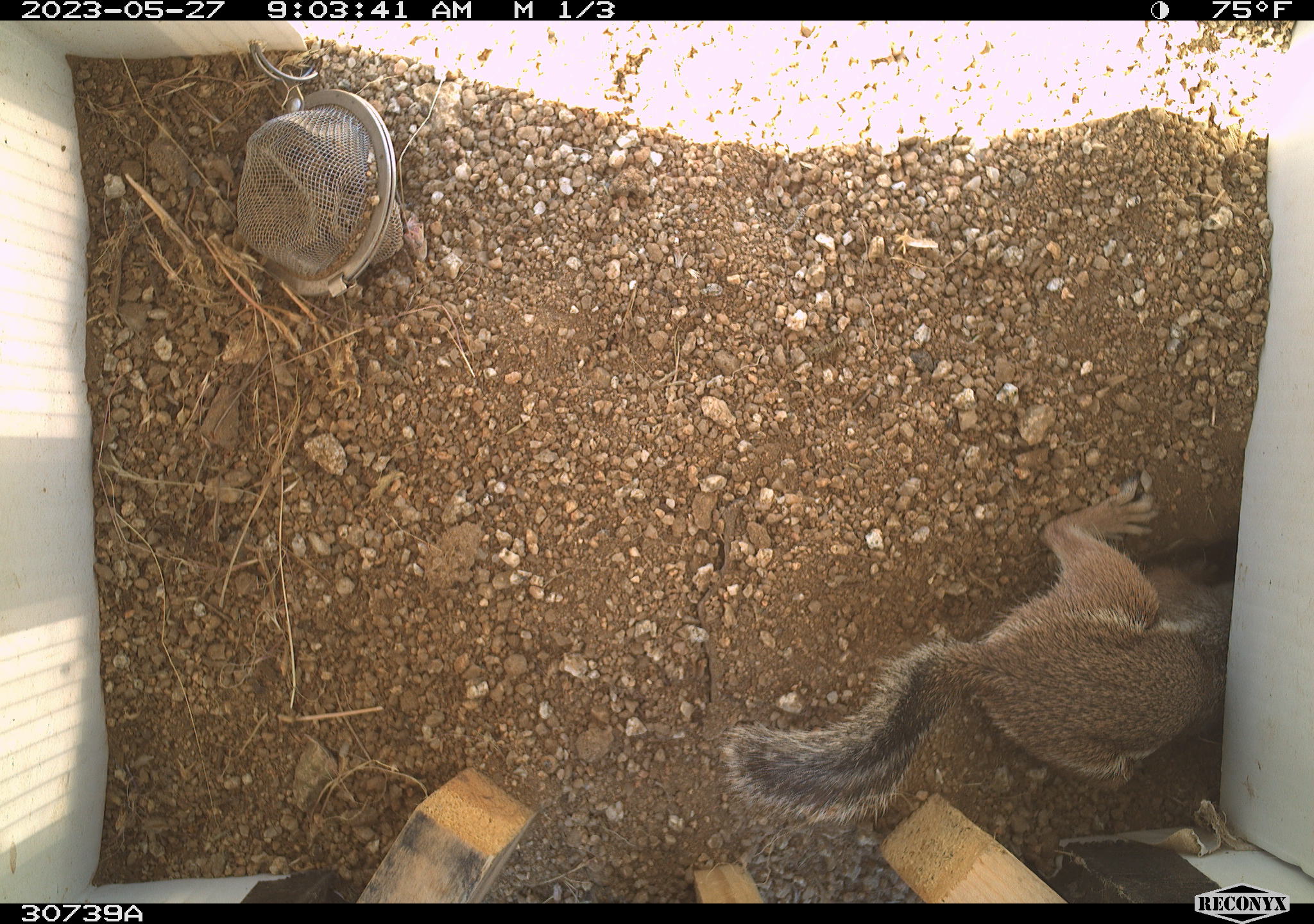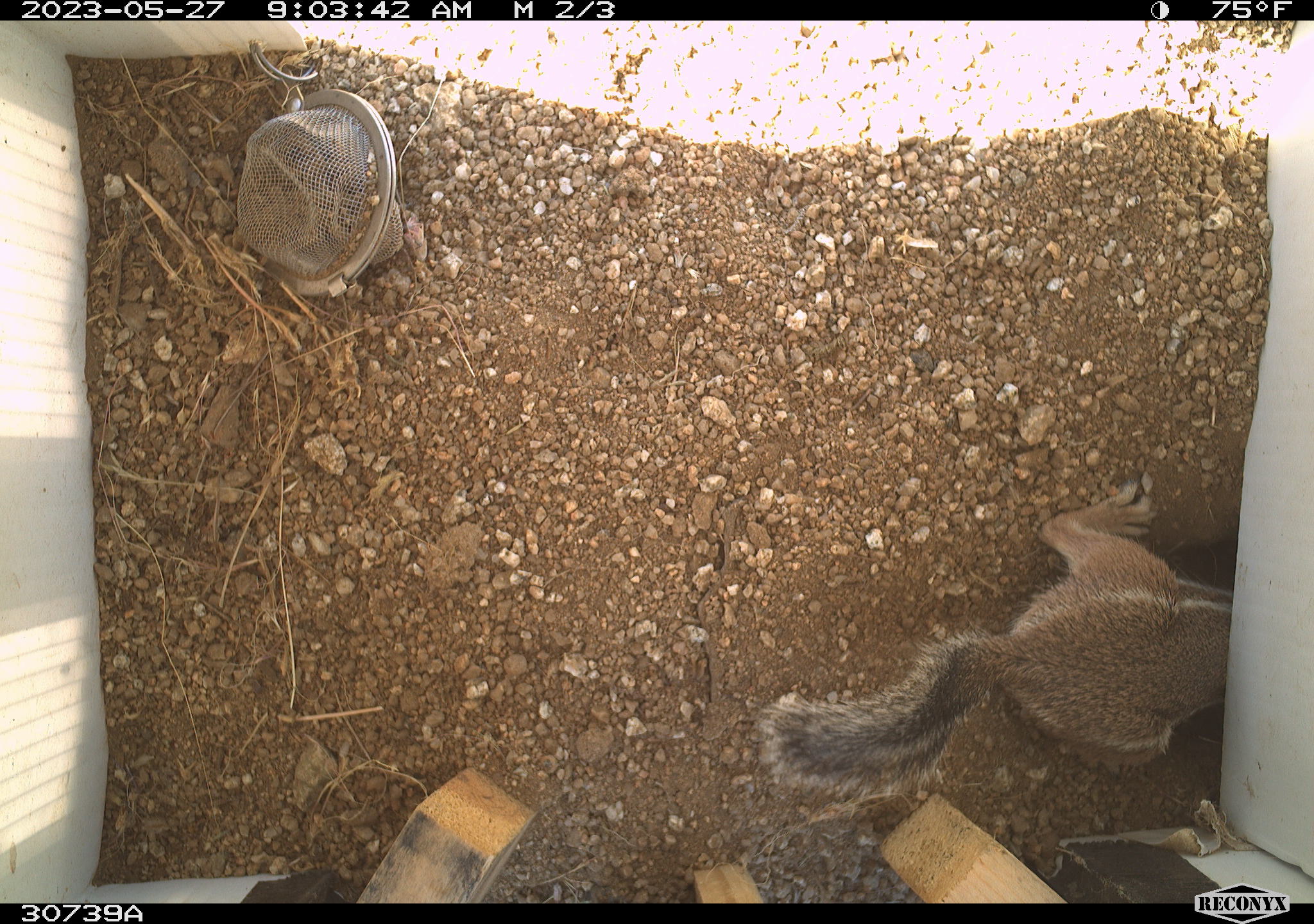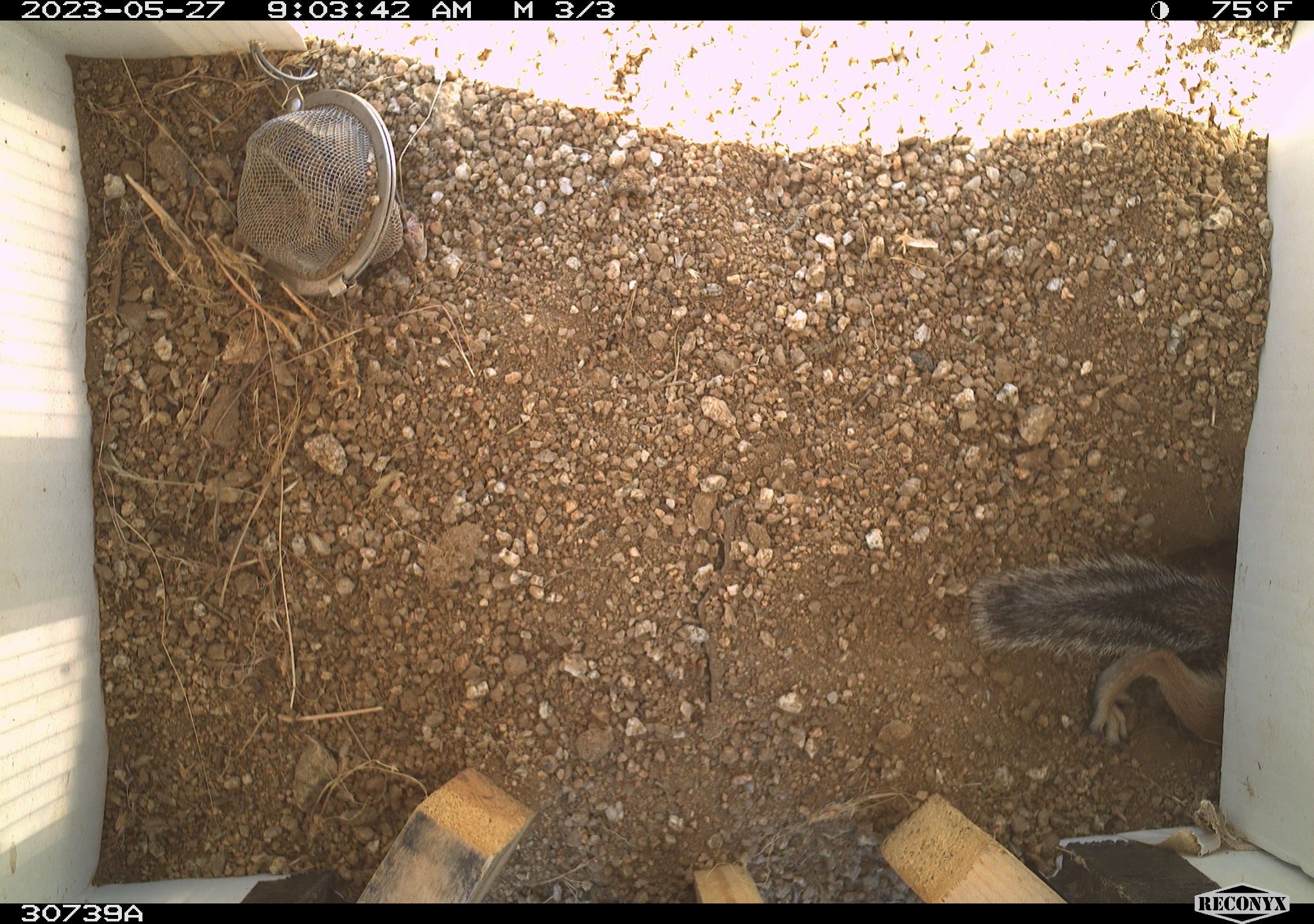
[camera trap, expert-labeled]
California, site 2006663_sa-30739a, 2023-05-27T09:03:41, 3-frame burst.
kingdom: Animalia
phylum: Chordata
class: Mammalia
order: Rodentia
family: Sciuridae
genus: Ammospermophilus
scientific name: Ammospermophilus leucurus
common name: white-tailed antelope squirrel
White-tailed antelope squirrel (Ammospermophilus leucurus).